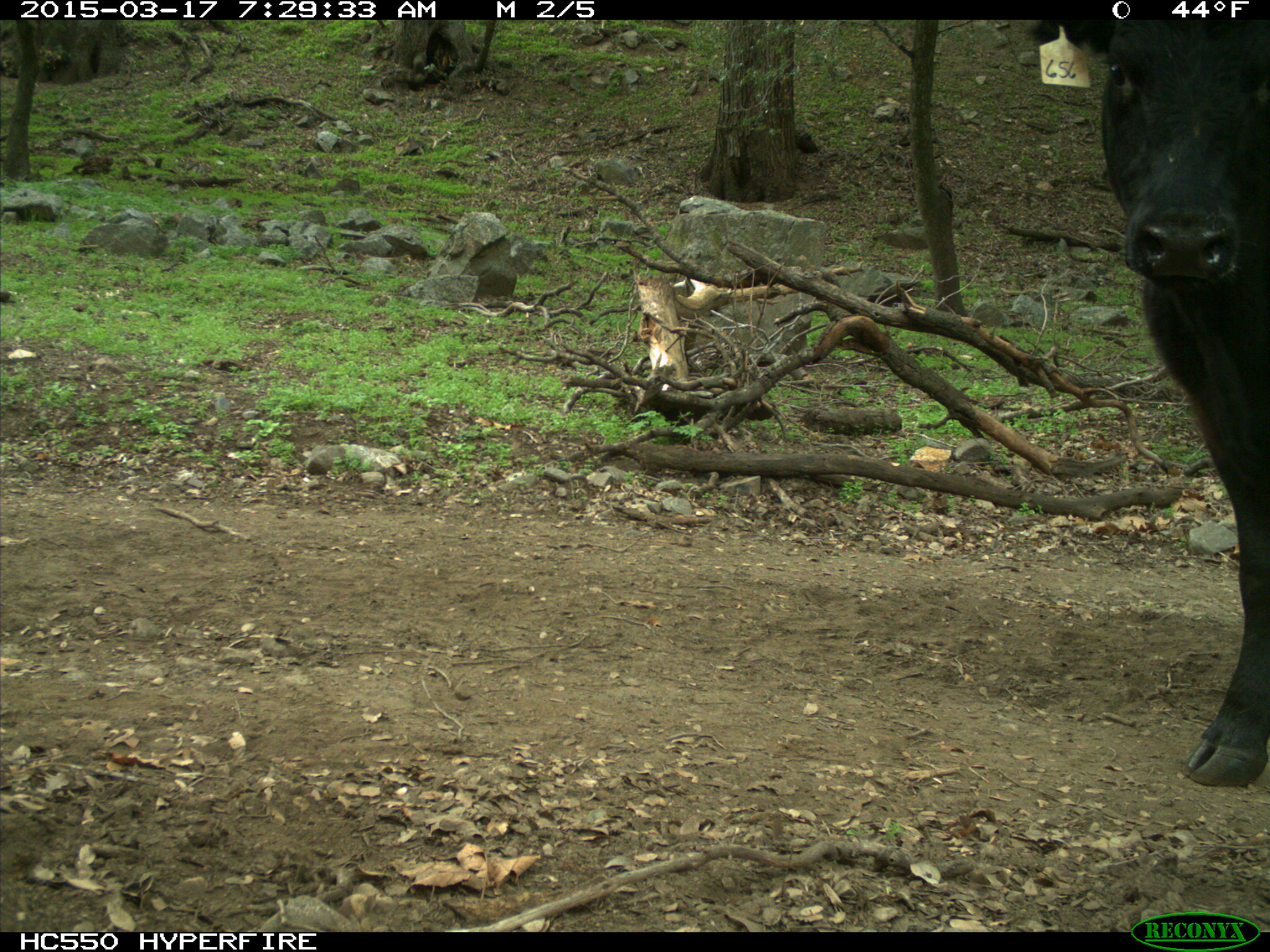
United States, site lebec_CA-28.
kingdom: Animalia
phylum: Chordata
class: Mammalia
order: Artiodactyla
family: Bovidae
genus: Bos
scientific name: Bos taurus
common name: domestic cow